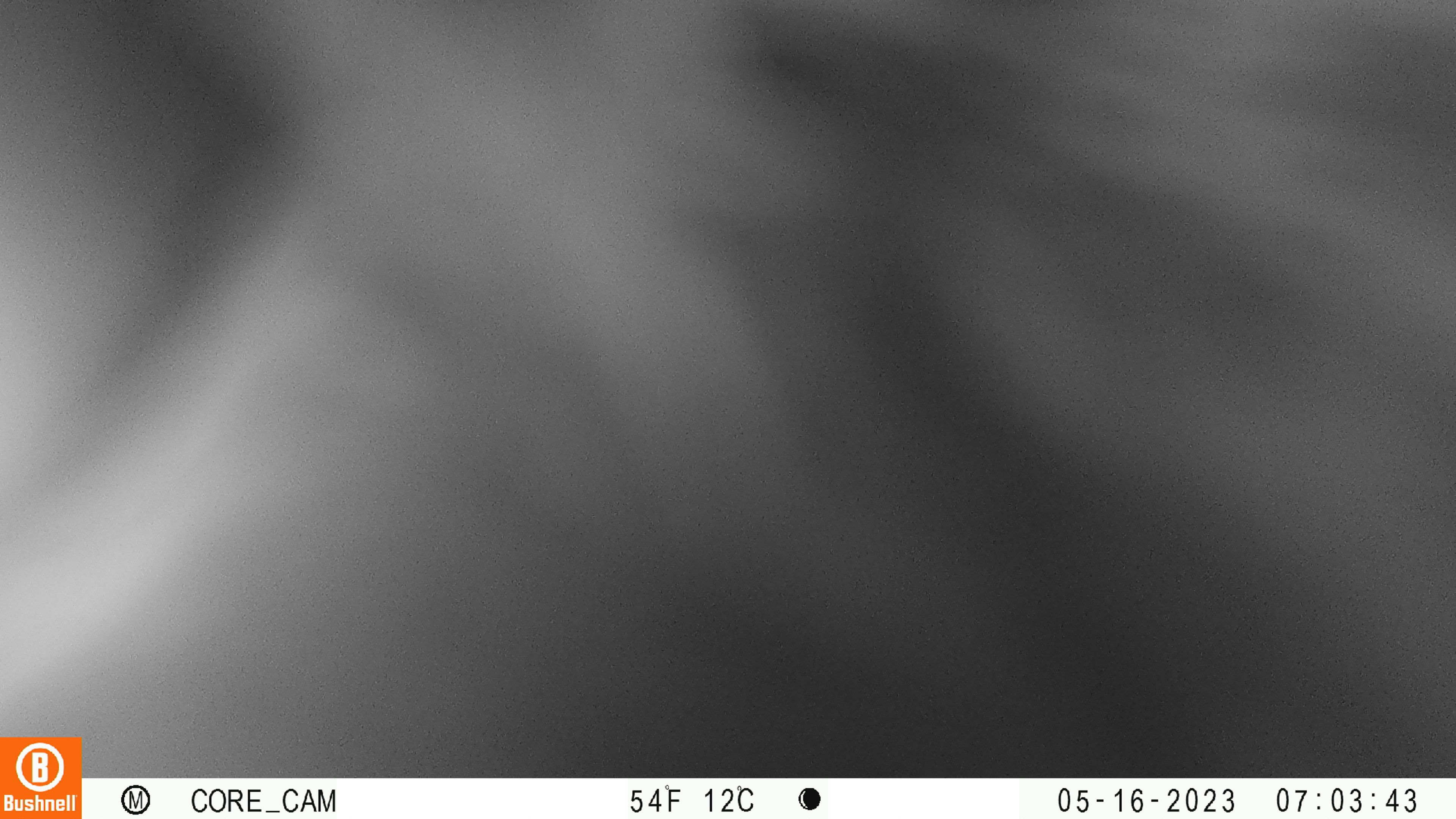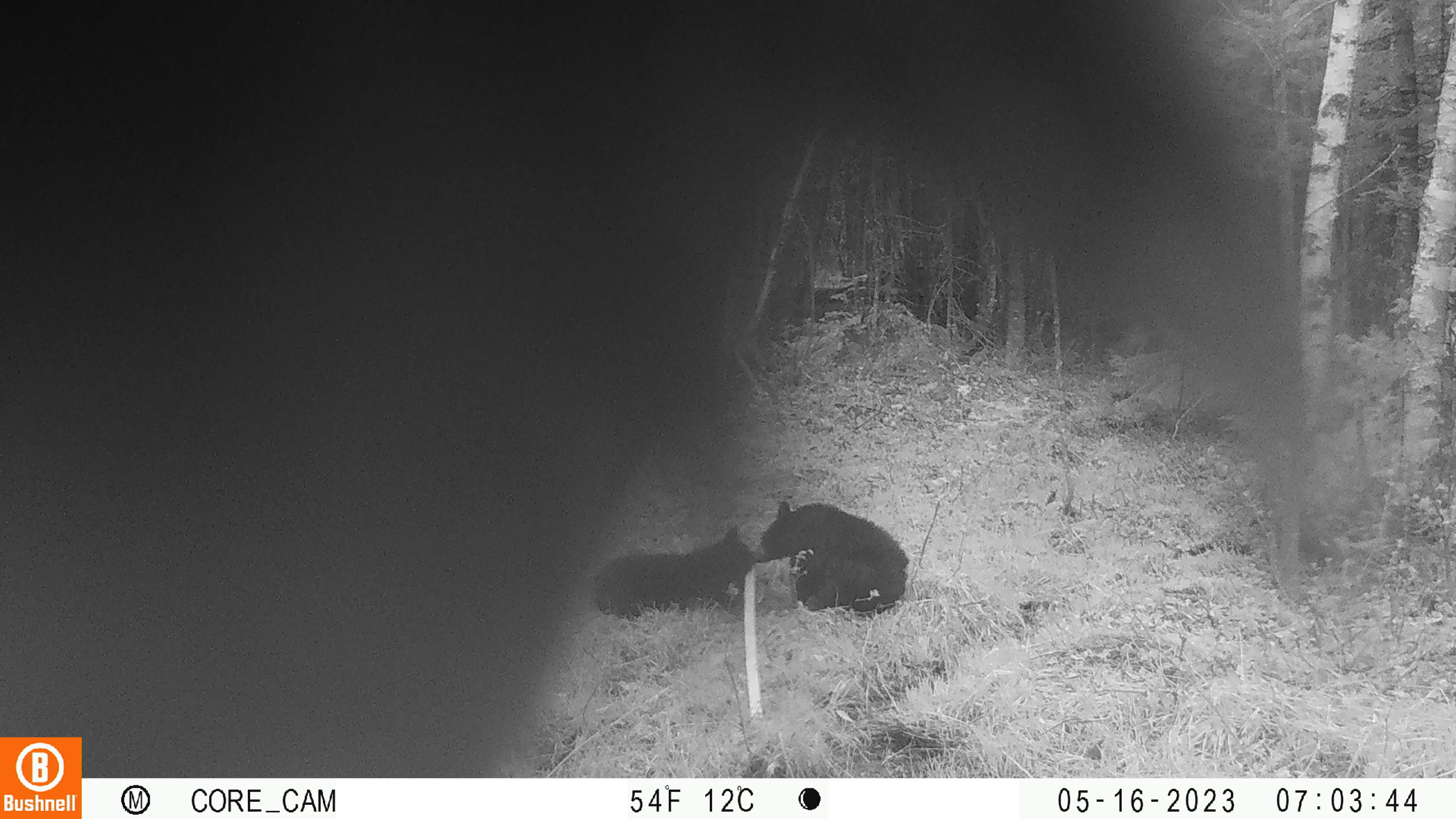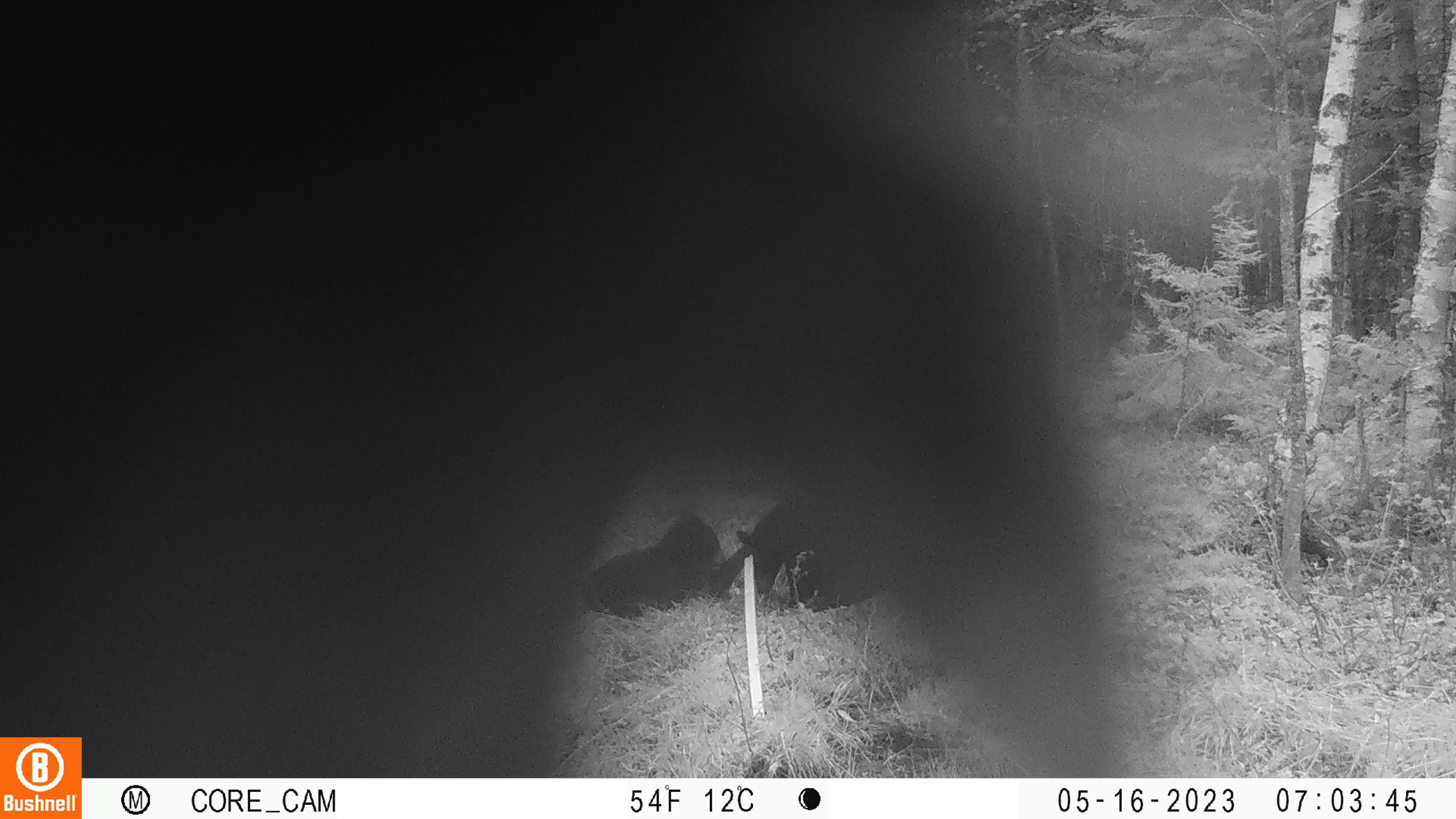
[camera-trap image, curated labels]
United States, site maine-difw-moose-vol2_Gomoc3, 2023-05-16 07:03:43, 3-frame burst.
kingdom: Animalia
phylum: Chordata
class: Mammalia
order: Carnivora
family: Ursidae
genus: Ursus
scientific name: Ursus americanus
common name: black bear